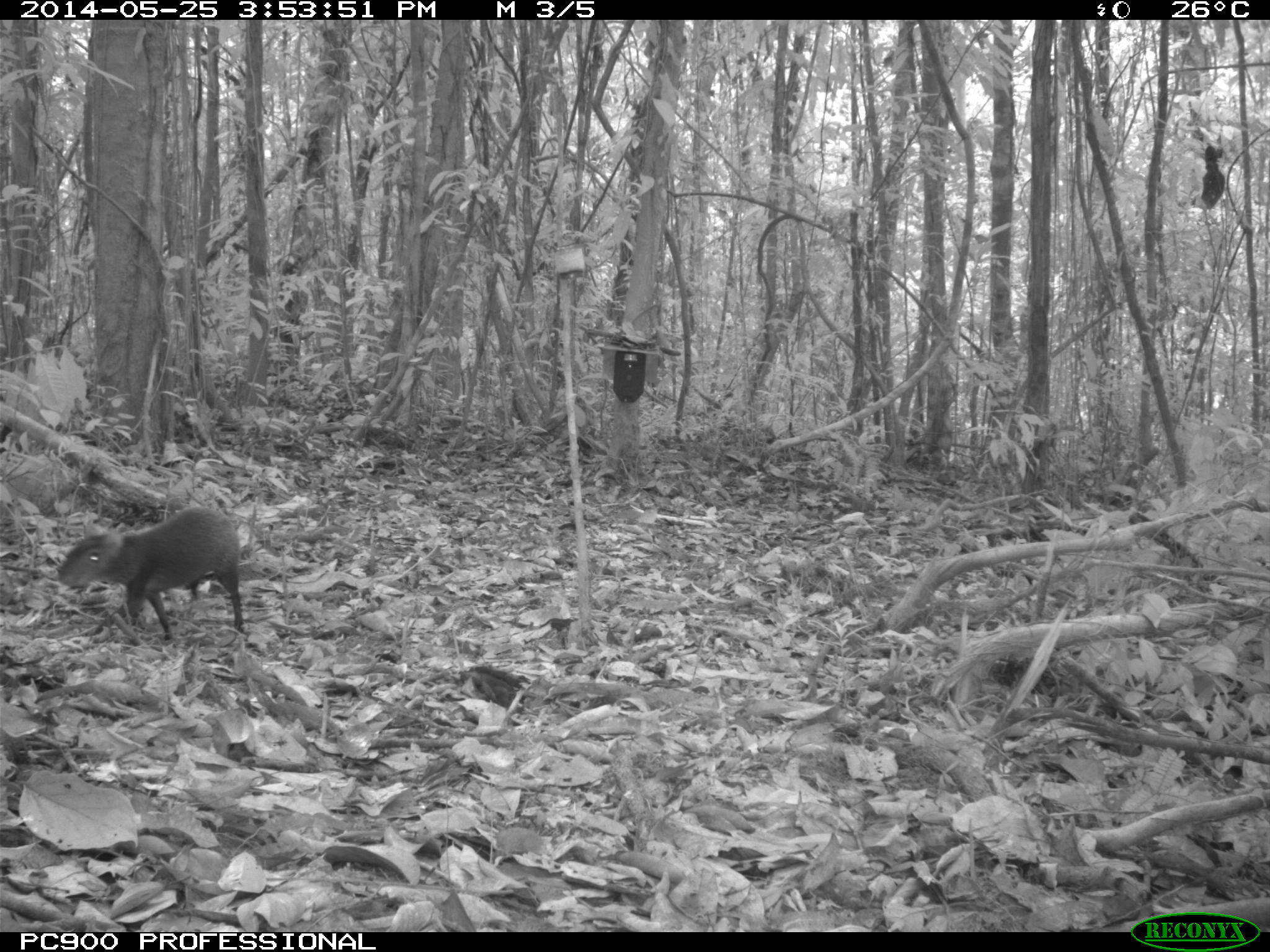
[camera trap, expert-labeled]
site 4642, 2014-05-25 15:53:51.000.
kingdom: Animalia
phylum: Chordata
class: Mammalia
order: Rodentia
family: Dasyproctidae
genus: Dasyprocta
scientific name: Dasyprocta leporina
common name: red-rumped agouti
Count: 1.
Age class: adult.